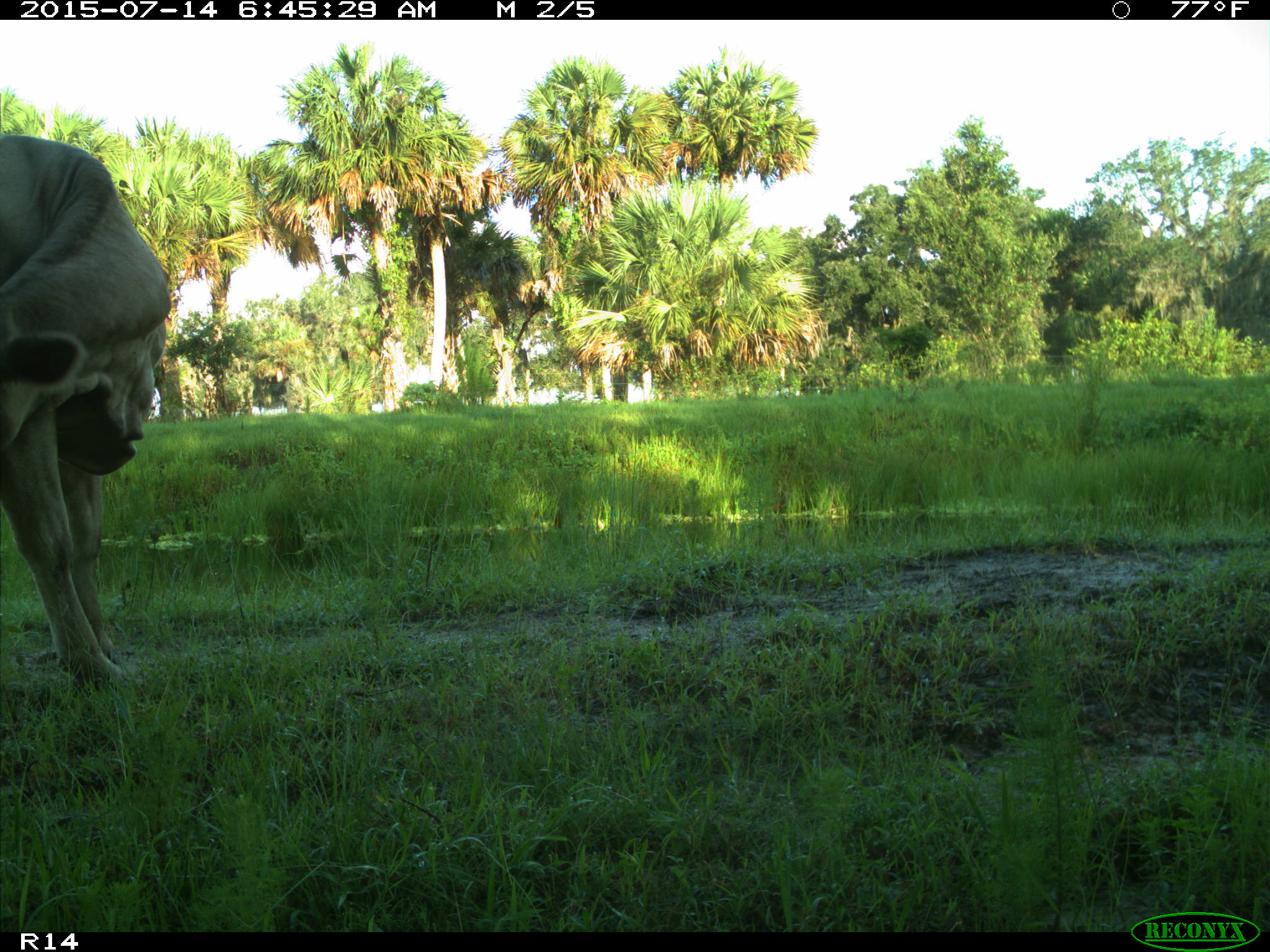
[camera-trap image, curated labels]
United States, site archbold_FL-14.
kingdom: Animalia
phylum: Chordata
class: Mammalia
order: Artiodactyla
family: Bovidae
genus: Bos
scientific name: Bos taurus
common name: domestic cow